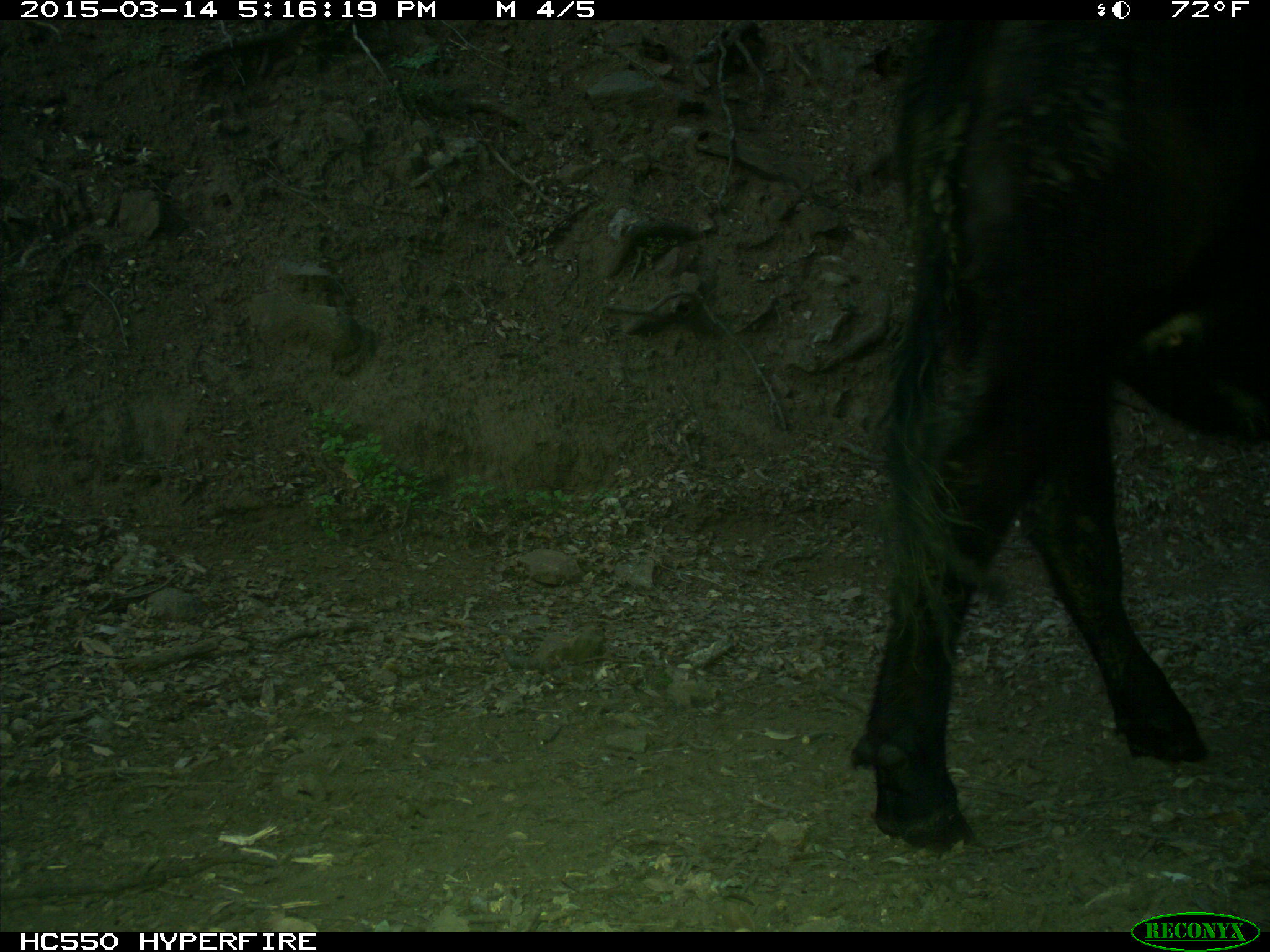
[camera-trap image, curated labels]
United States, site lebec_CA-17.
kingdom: Animalia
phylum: Chordata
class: Mammalia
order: Artiodactyla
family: Bovidae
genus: Bos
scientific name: Bos taurus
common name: domestic cow